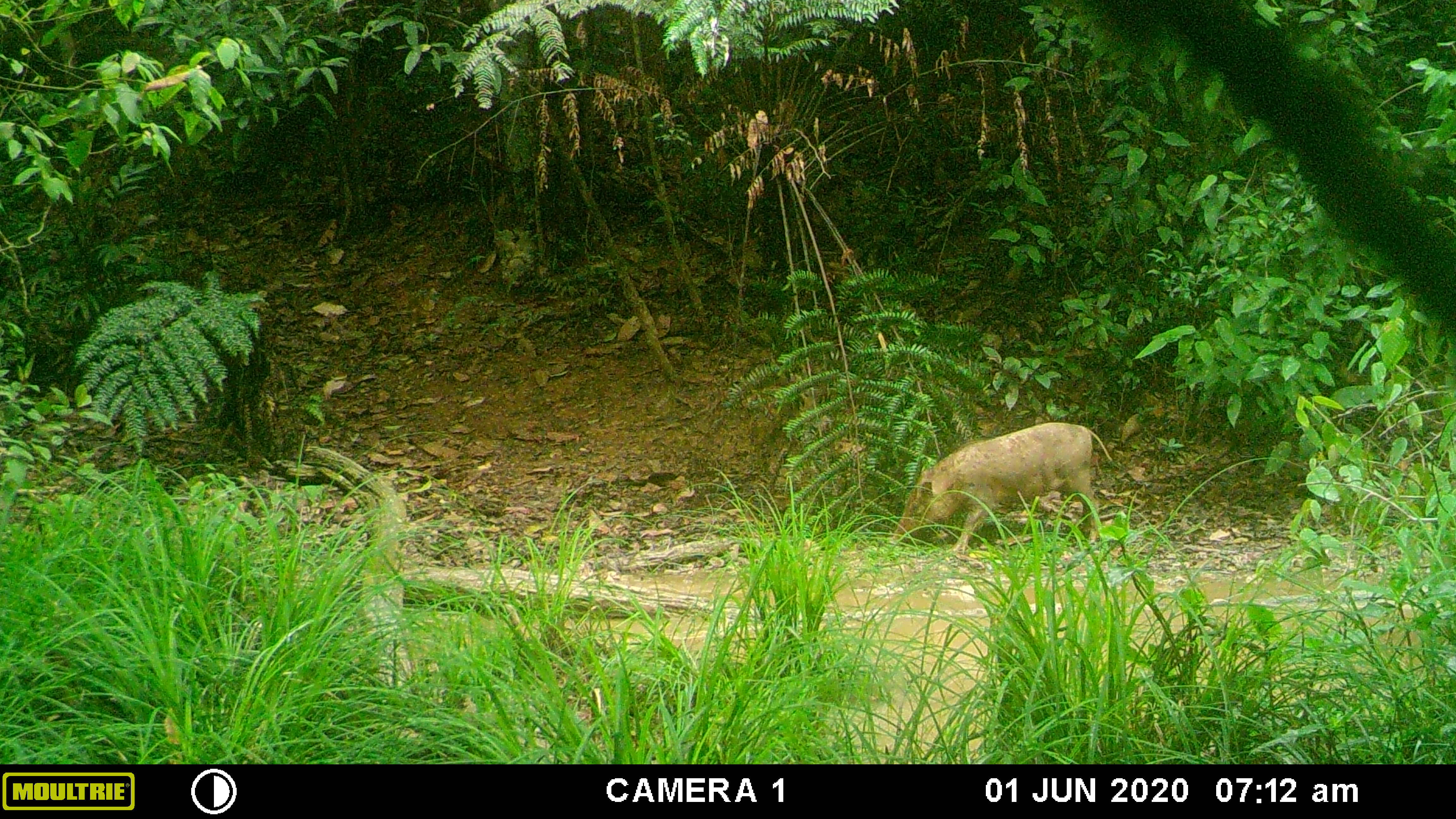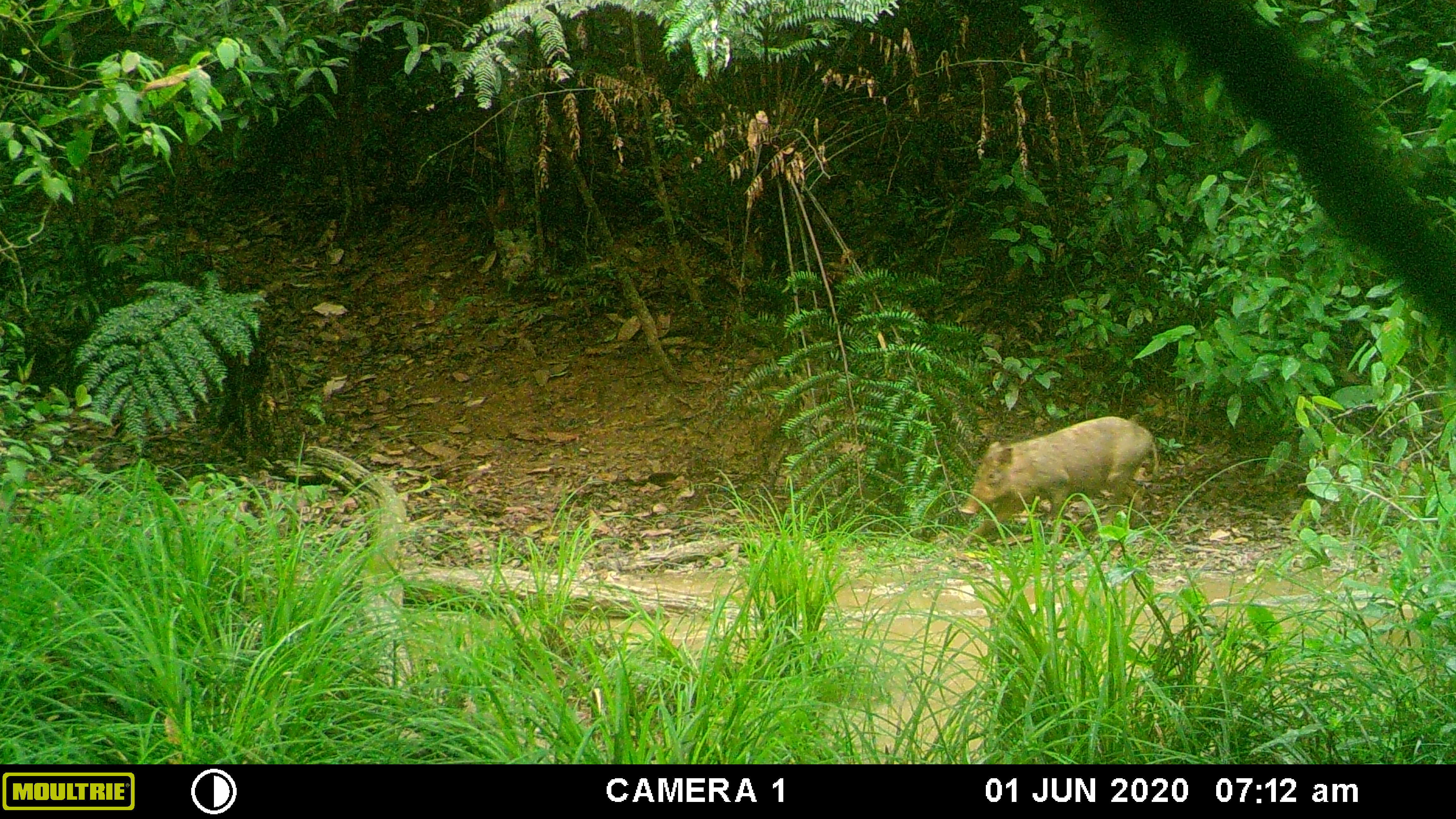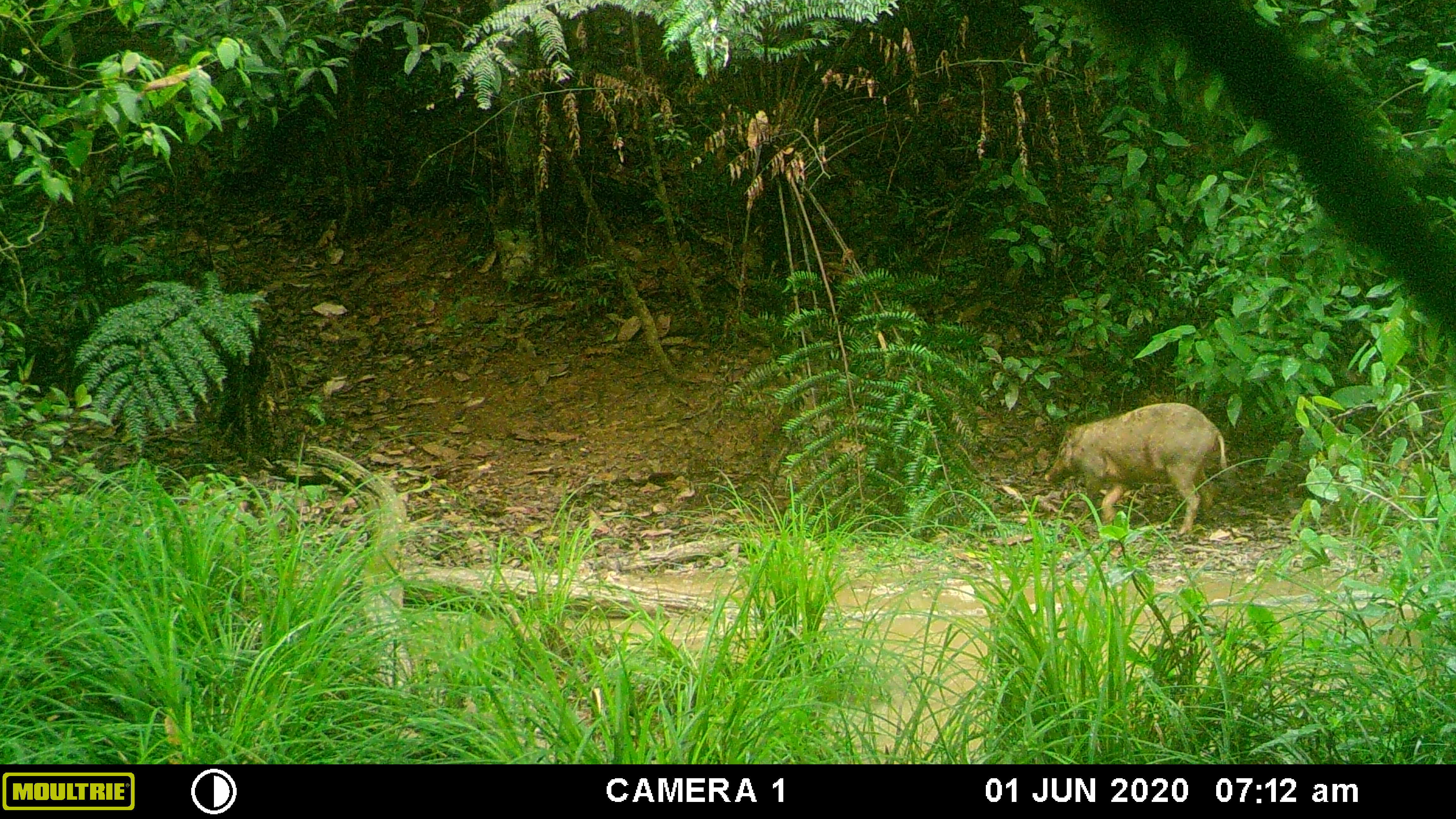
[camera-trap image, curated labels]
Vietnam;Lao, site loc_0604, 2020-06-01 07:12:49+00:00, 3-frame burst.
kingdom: Animalia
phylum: Chordata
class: Mammalia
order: Artiodactyla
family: Suidae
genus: Sus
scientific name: Sus scrofa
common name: eurasian wild pig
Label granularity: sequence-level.